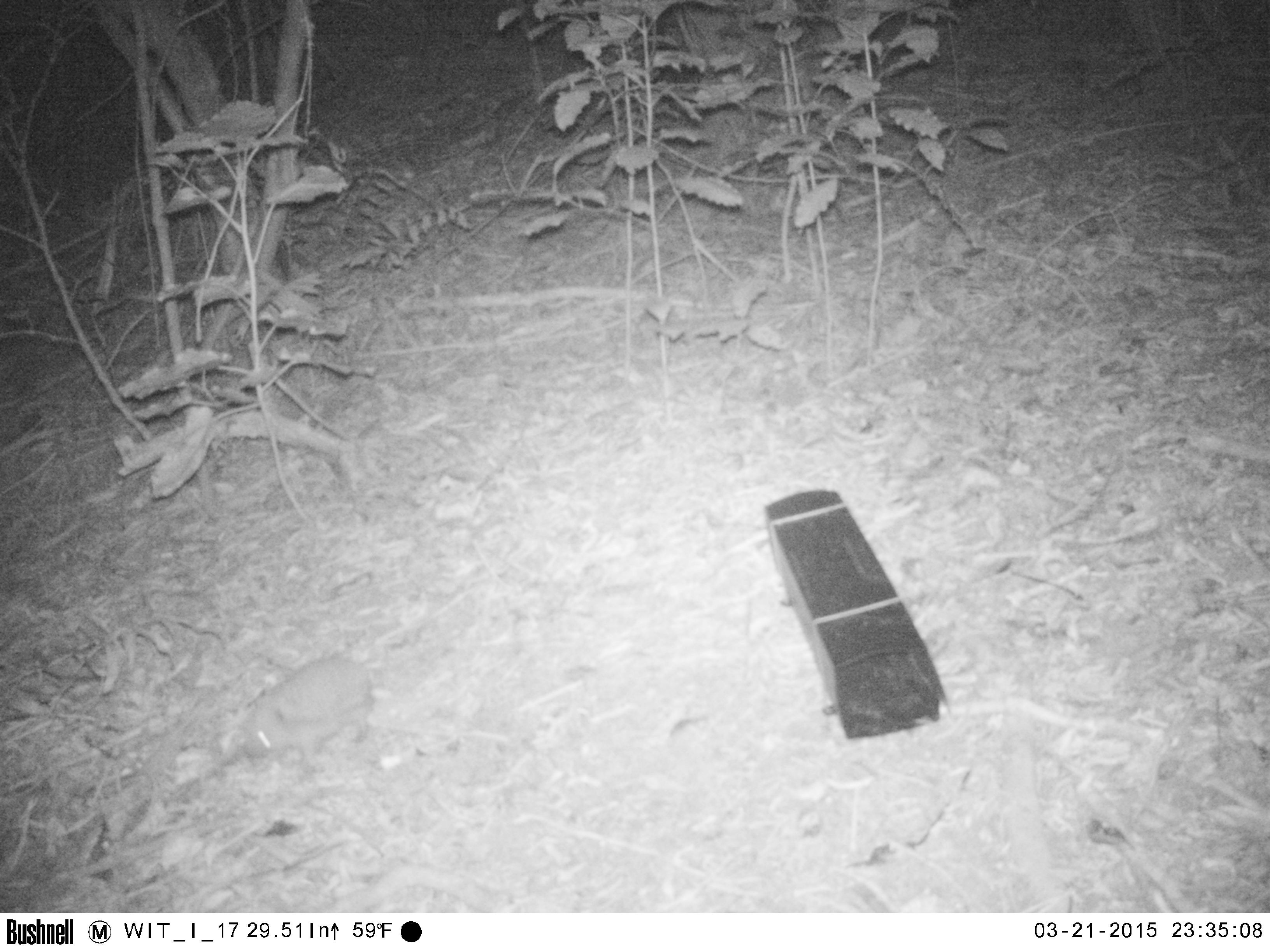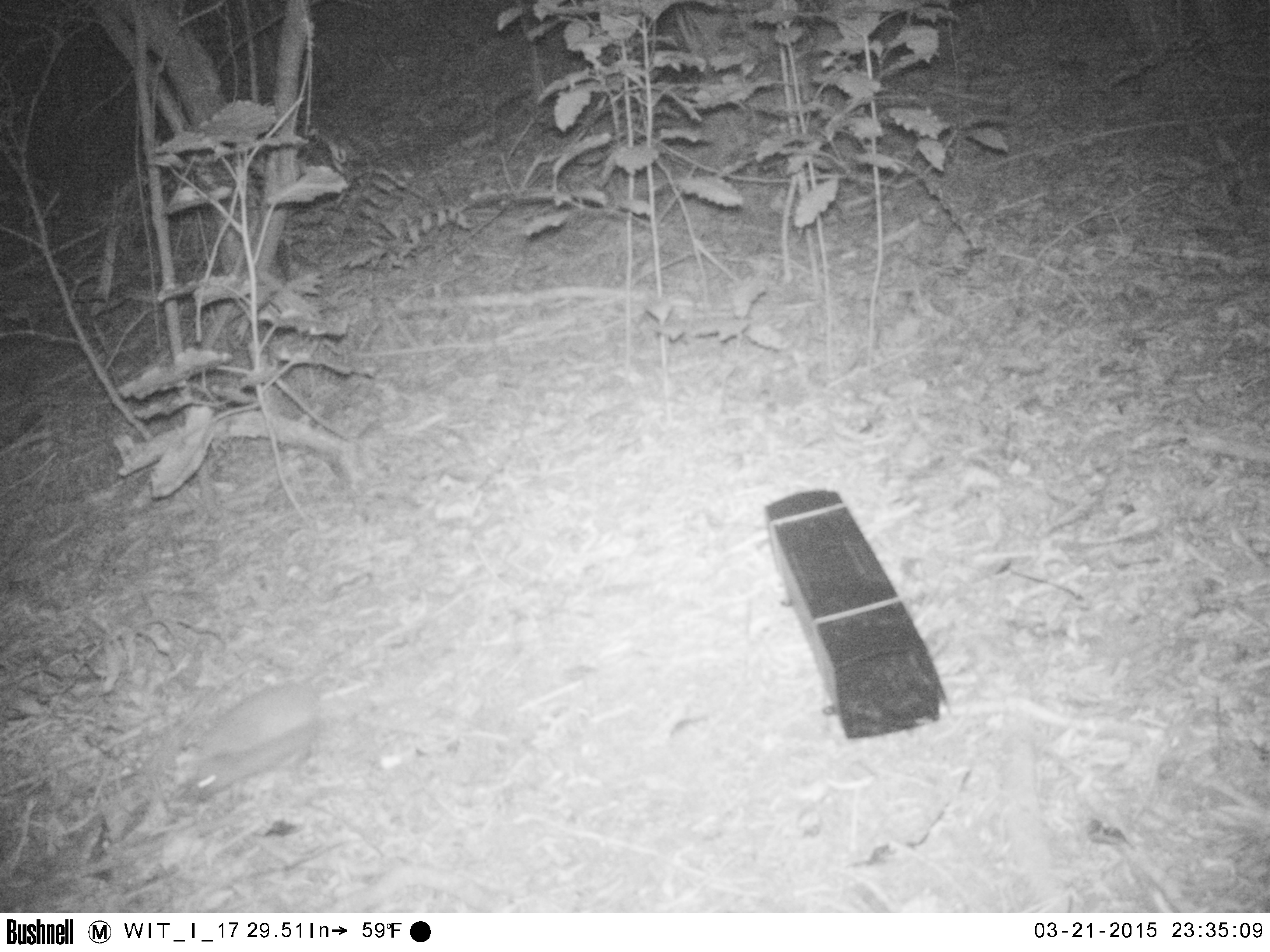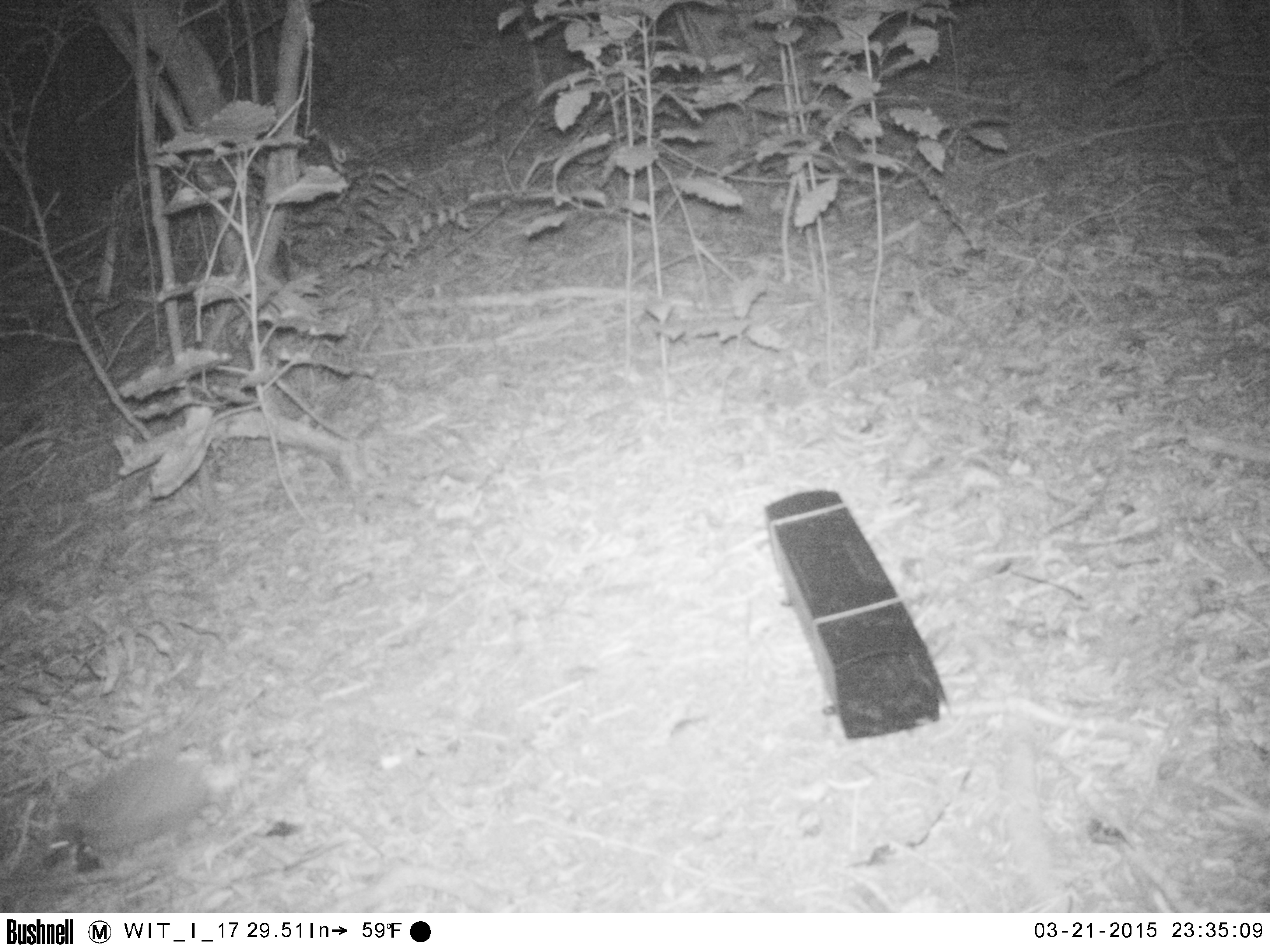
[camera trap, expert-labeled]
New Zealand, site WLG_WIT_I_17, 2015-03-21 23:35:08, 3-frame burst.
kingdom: Animalia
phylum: Chordata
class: Mammalia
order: Eulipotyphla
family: Erinaceidae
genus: Erinaceus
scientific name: Erinaceus europaeus europaeus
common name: european hedgehog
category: hedgehog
Hedgehog (european hedgehog) (Erinaceus europaeus europaeus).